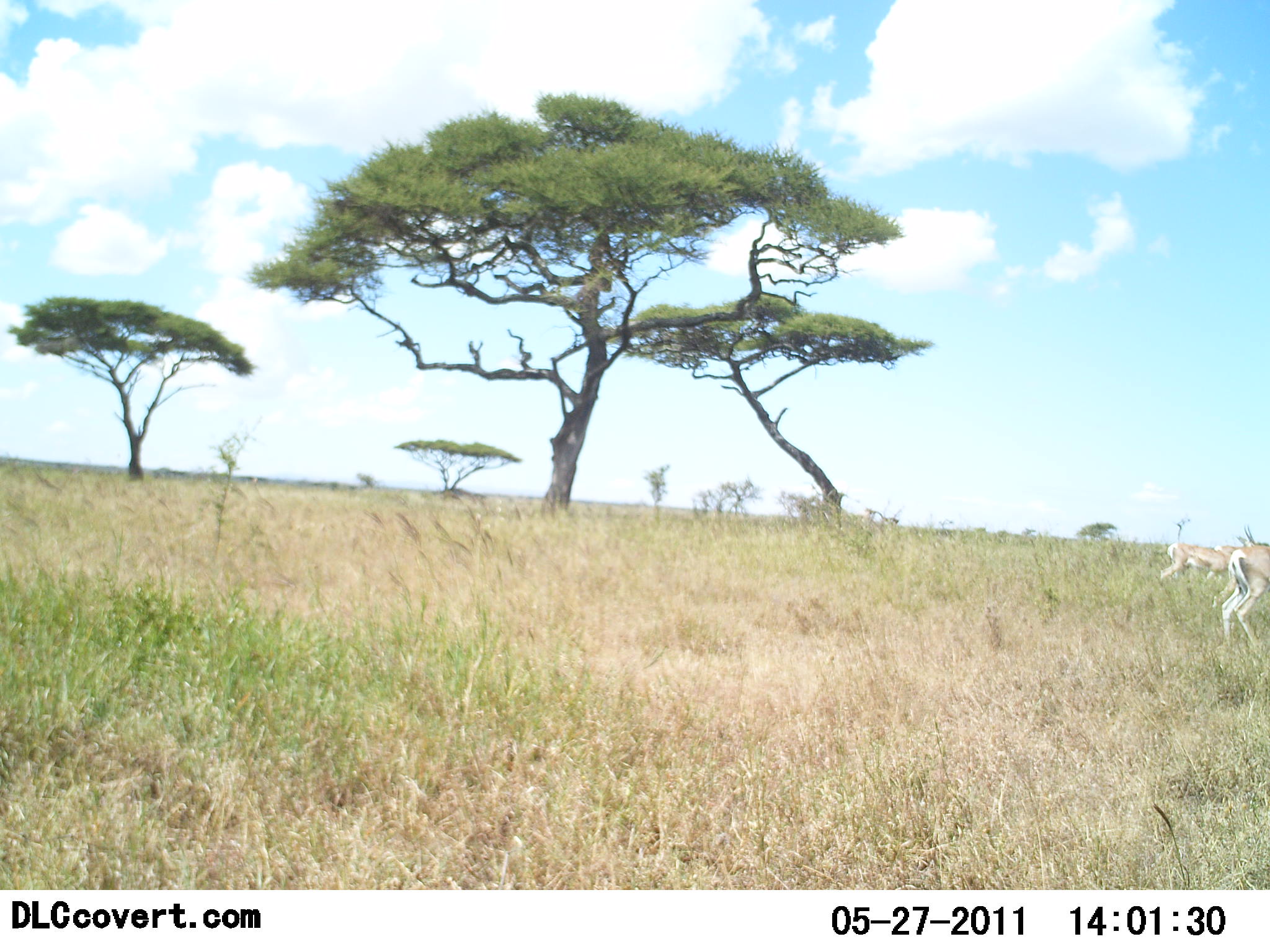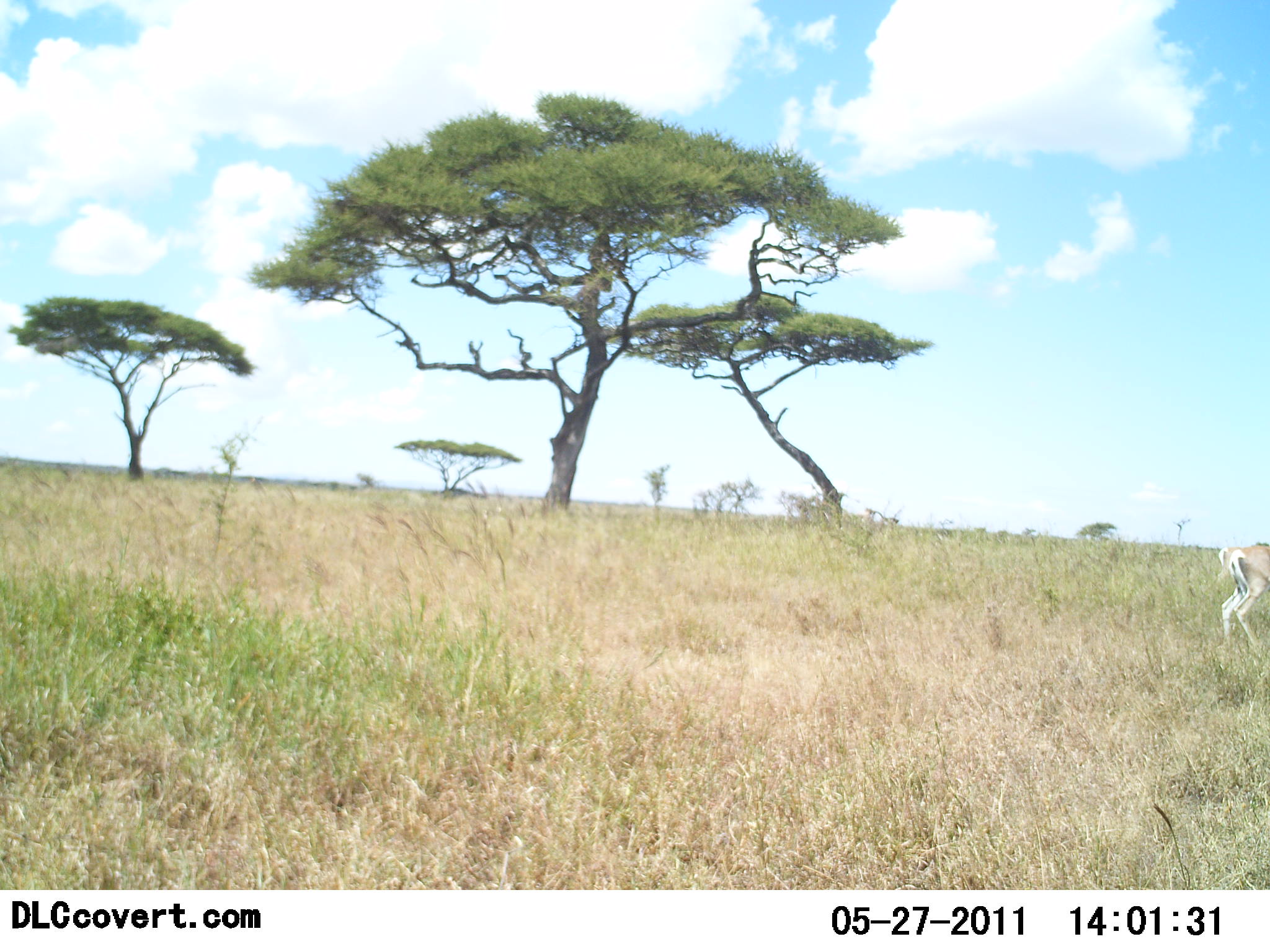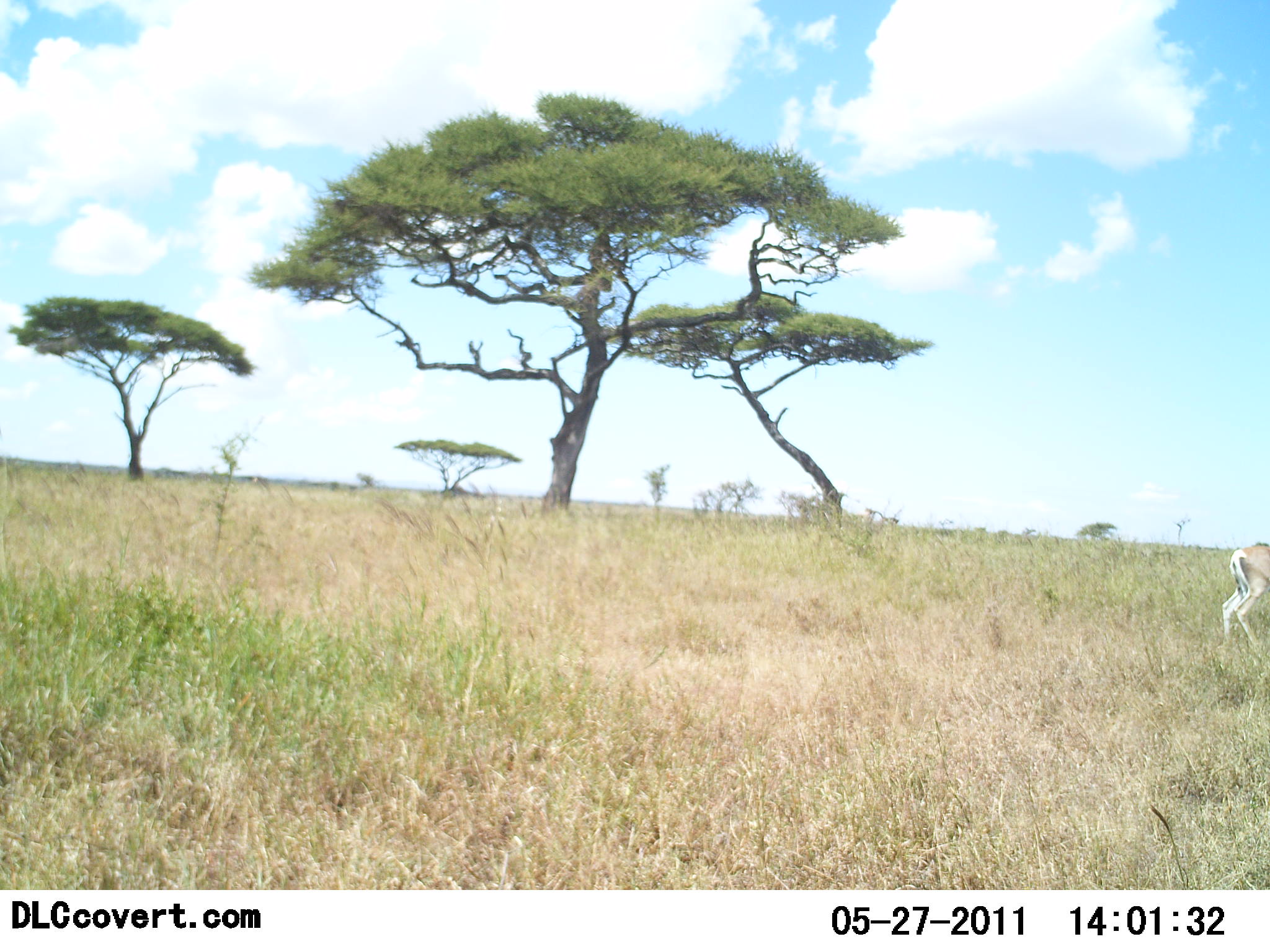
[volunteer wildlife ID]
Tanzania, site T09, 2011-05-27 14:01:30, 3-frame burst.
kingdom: Animalia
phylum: Chordata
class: Mammalia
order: Artiodactyla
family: Bovidae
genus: Eudorcas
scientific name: Eudorcas thomsonii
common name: thomson's gazelle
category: gazellethomsons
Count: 2.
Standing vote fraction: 33%.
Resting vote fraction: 0%.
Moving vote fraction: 83%.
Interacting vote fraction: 0%.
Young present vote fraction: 0%.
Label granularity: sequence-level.